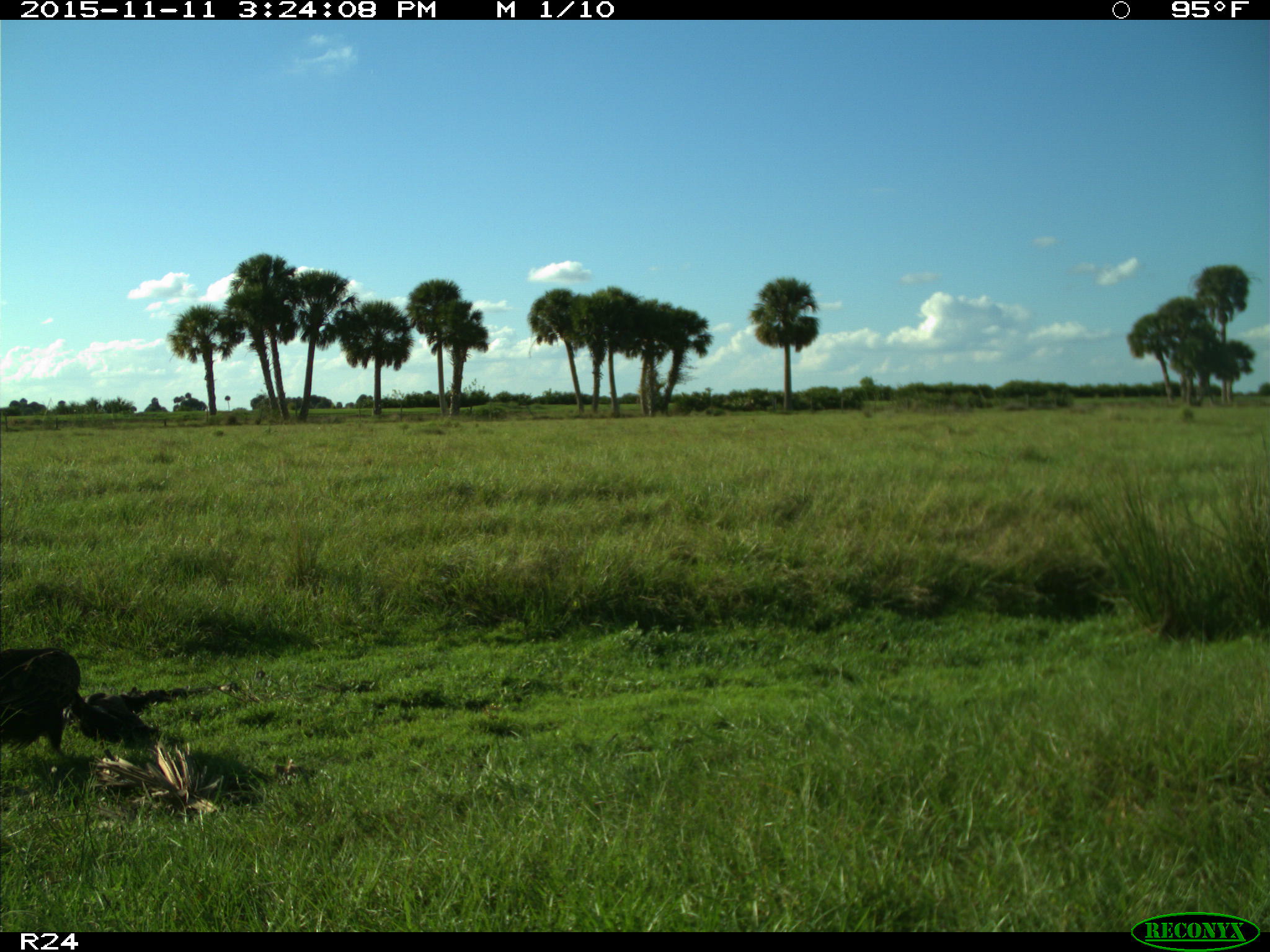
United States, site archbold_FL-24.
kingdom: Animalia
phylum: Chordata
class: Aves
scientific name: Aves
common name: birds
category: unidentified bird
Unidentified bird (birds) (Aves).